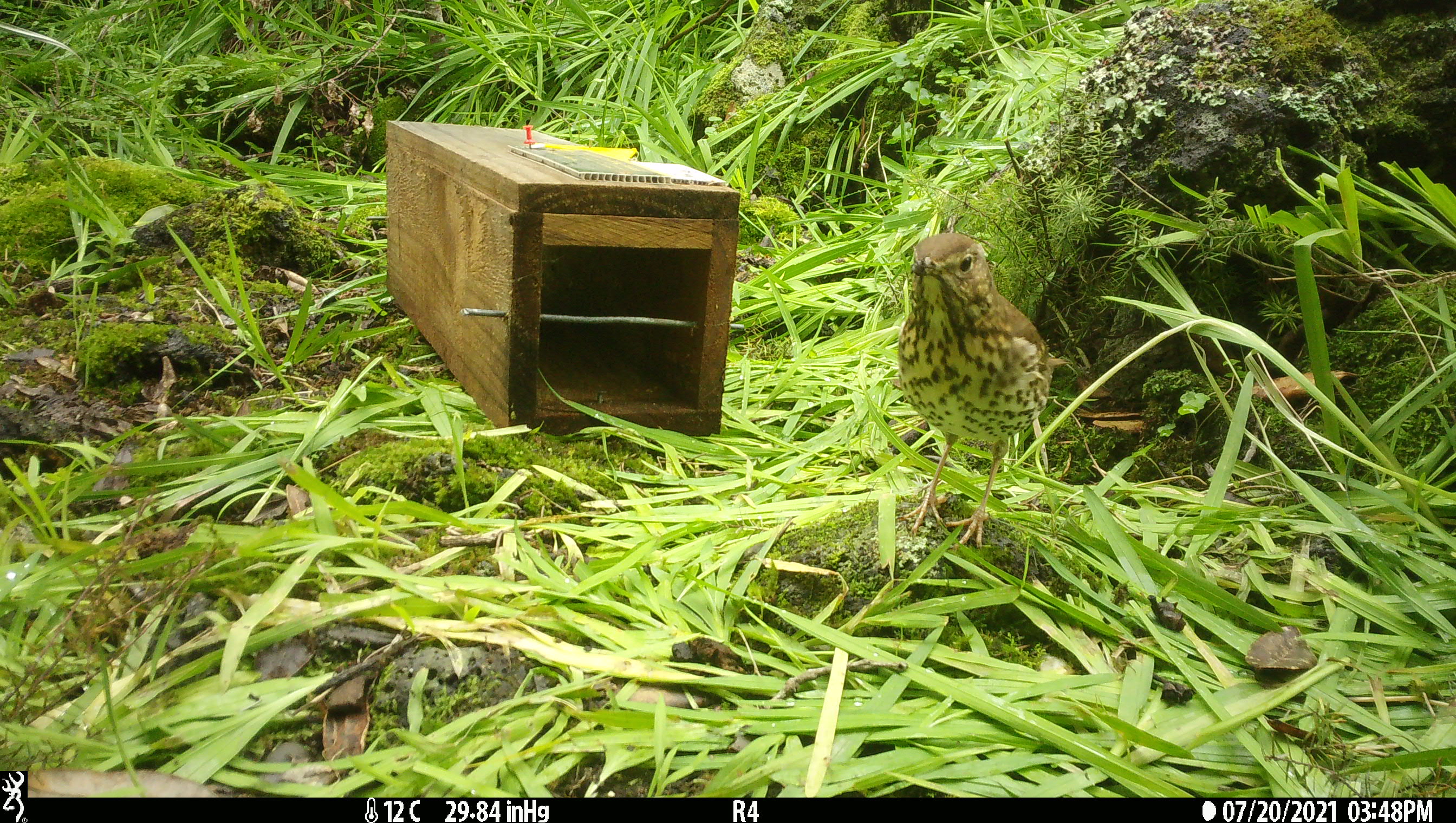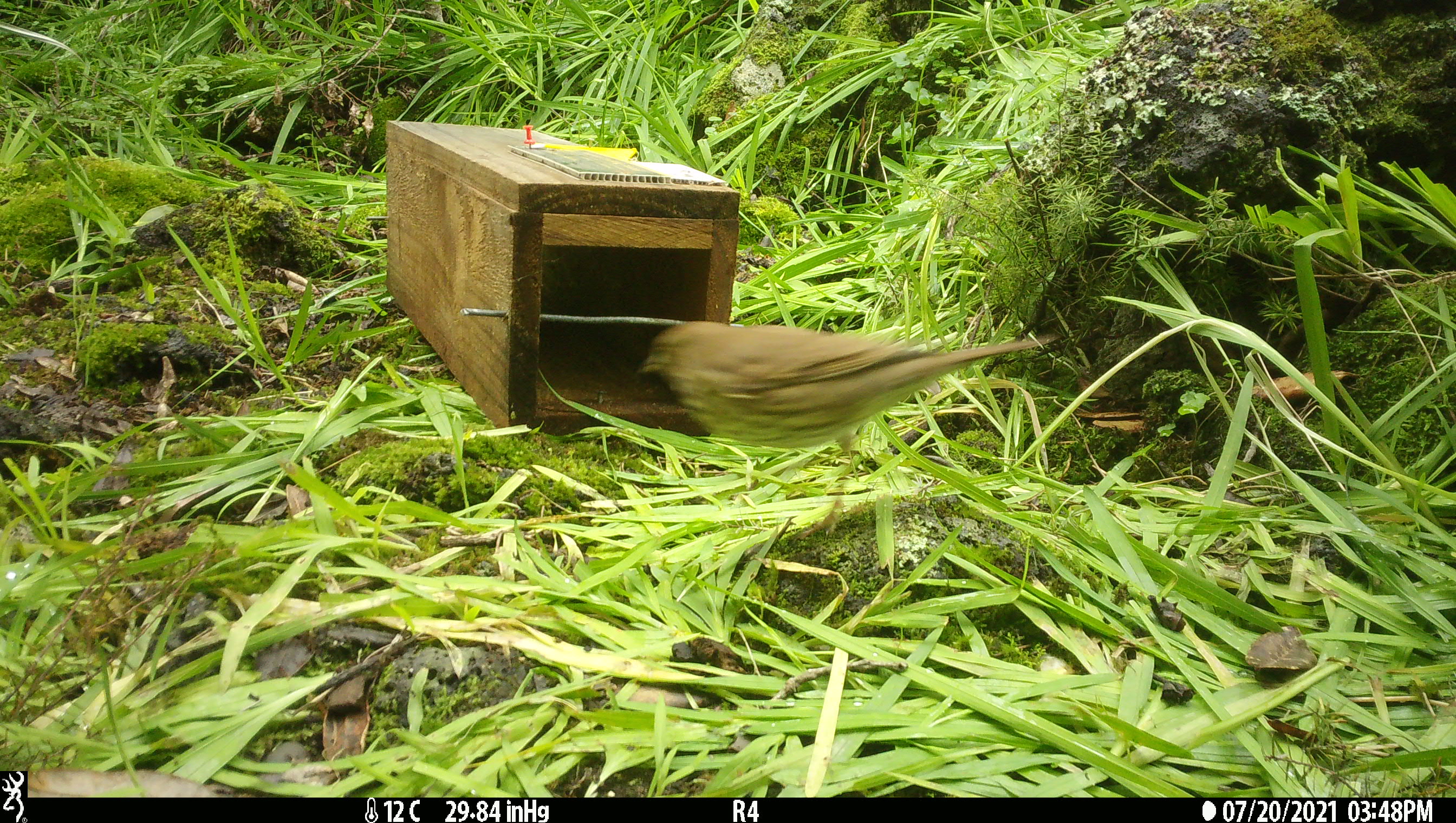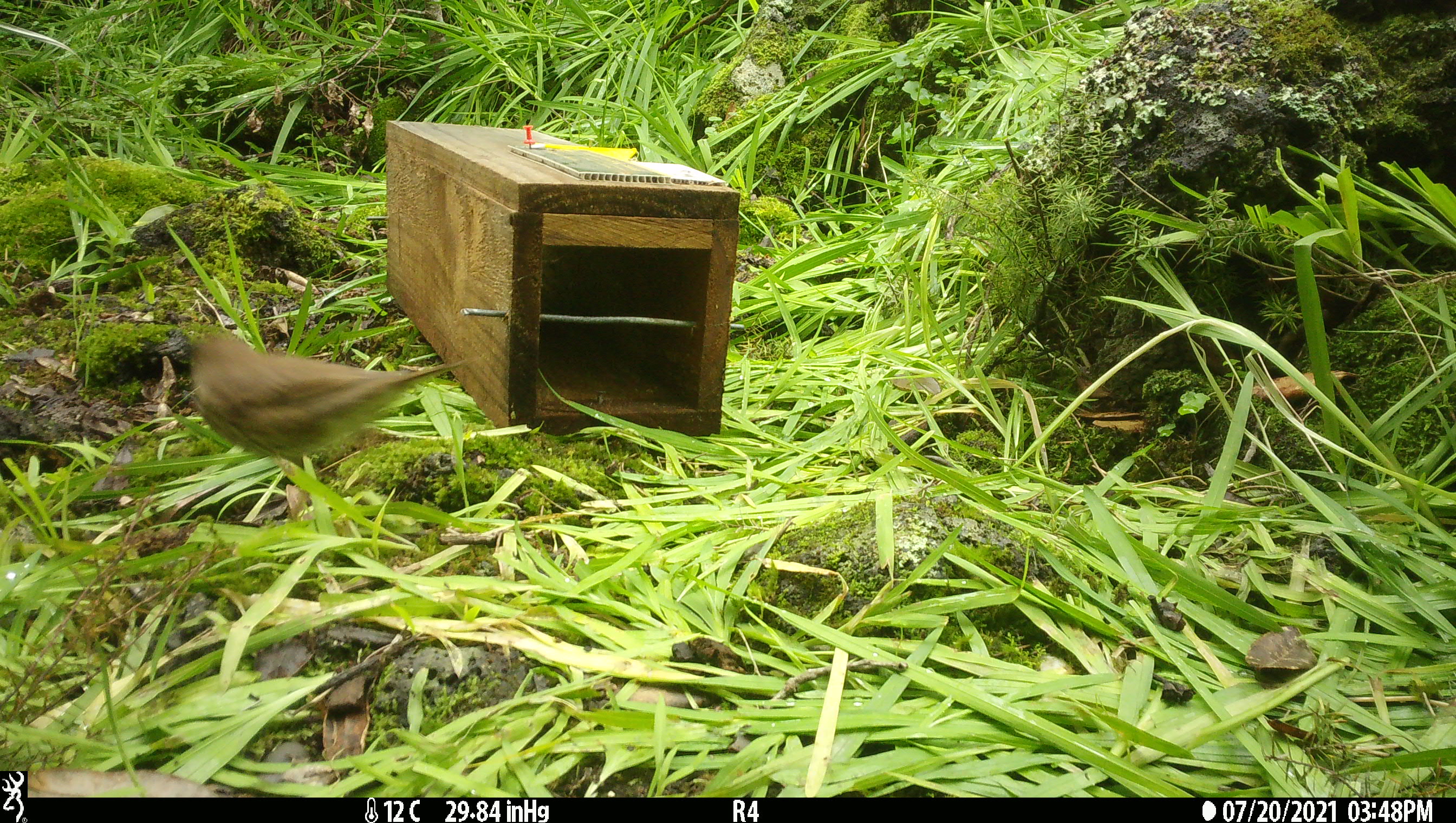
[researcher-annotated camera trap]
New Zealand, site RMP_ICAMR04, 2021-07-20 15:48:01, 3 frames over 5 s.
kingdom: Animalia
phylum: Chordata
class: Aves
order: Passeriformes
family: Turdidae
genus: Turdus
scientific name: Turdus philomelos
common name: song thrush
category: thrush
Thrush (song thrush) (Turdus philomelos).